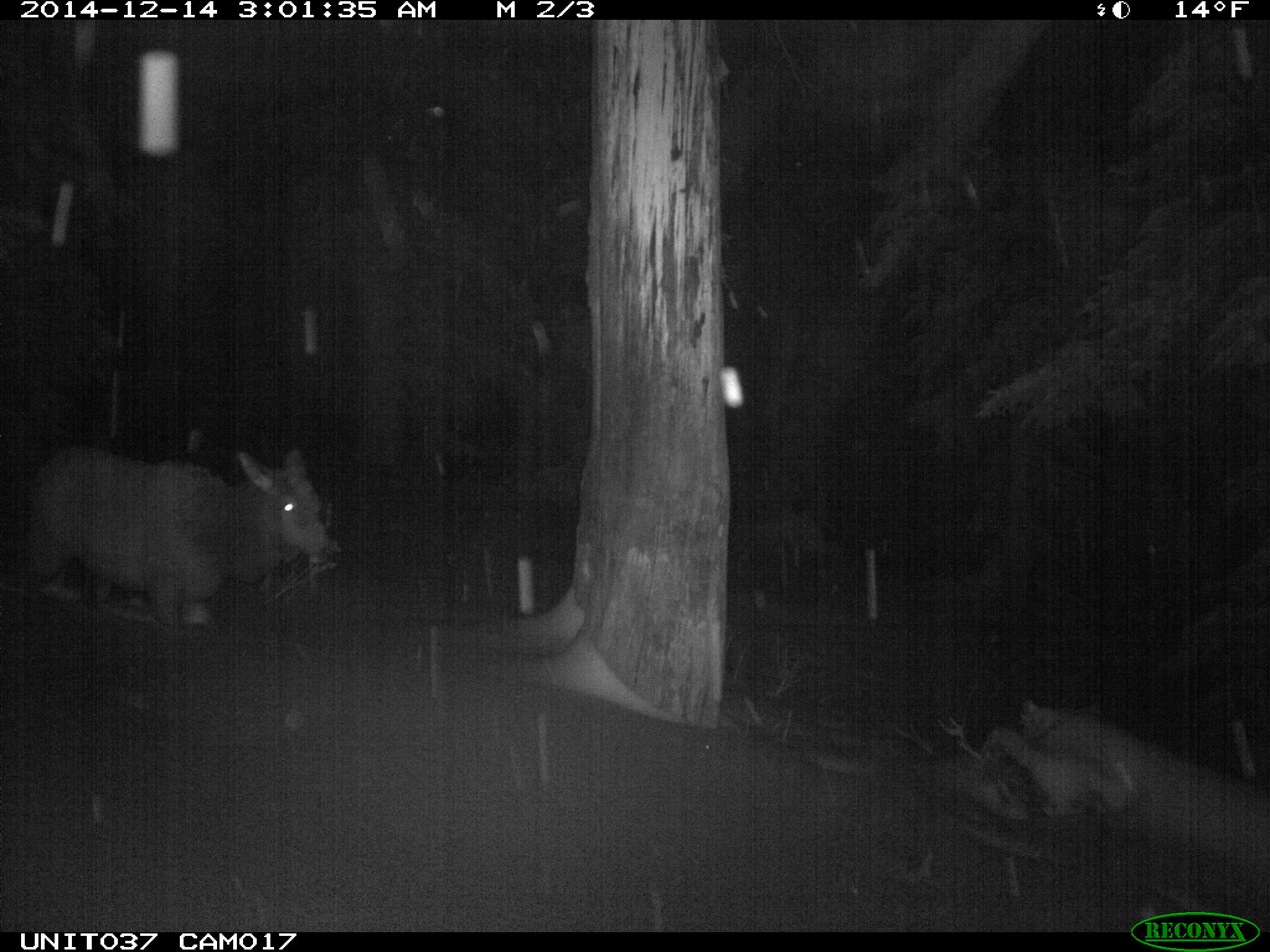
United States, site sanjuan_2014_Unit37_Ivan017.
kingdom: Animalia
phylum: Chordata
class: Mammalia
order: Artiodactyla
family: Cervidae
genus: Cervus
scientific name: Cervus elaphus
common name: red deer